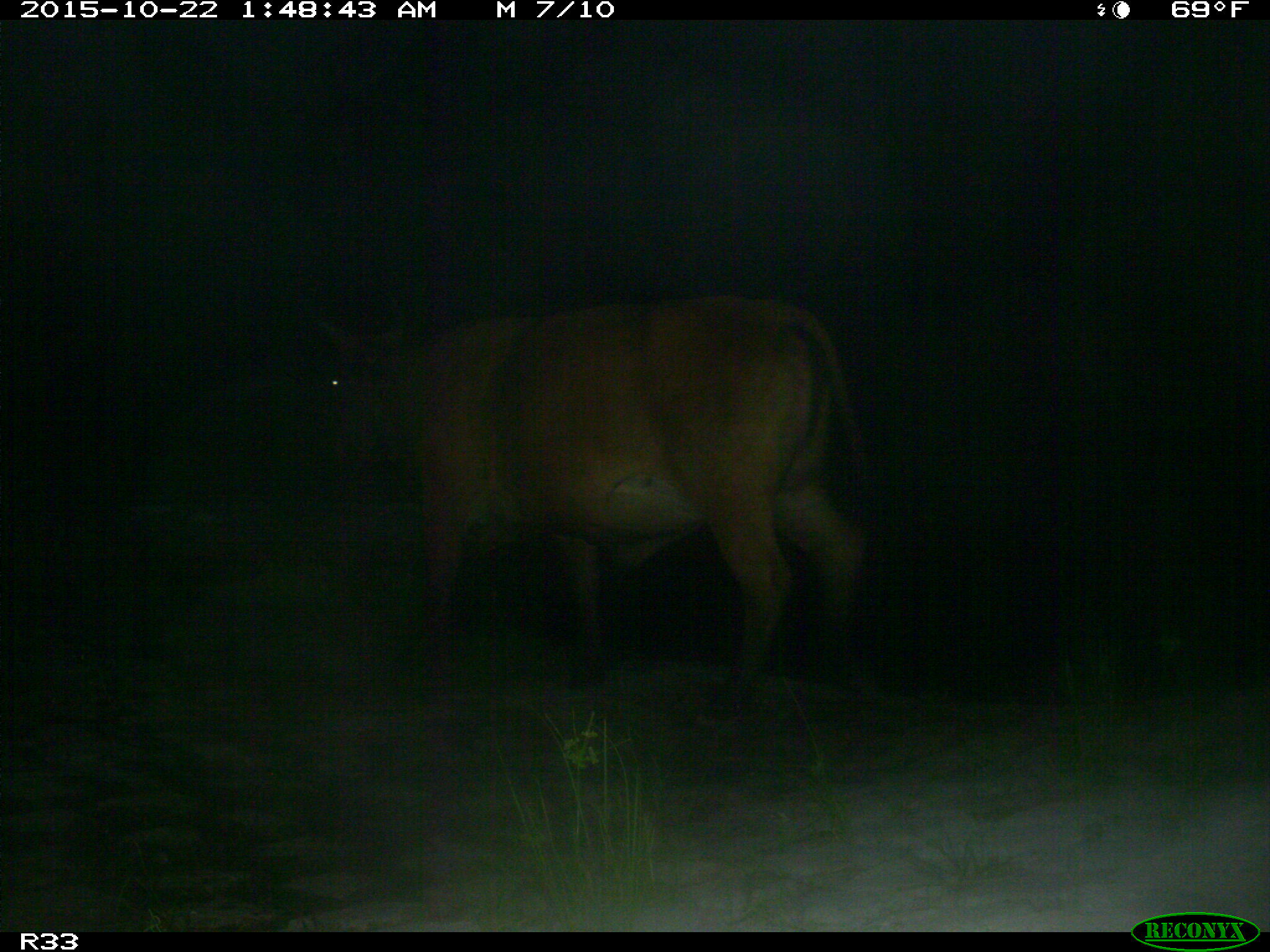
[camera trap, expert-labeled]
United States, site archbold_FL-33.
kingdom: Animalia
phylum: Chordata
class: Mammalia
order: Artiodactyla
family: Bovidae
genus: Bos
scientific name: Bos taurus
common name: domestic cow